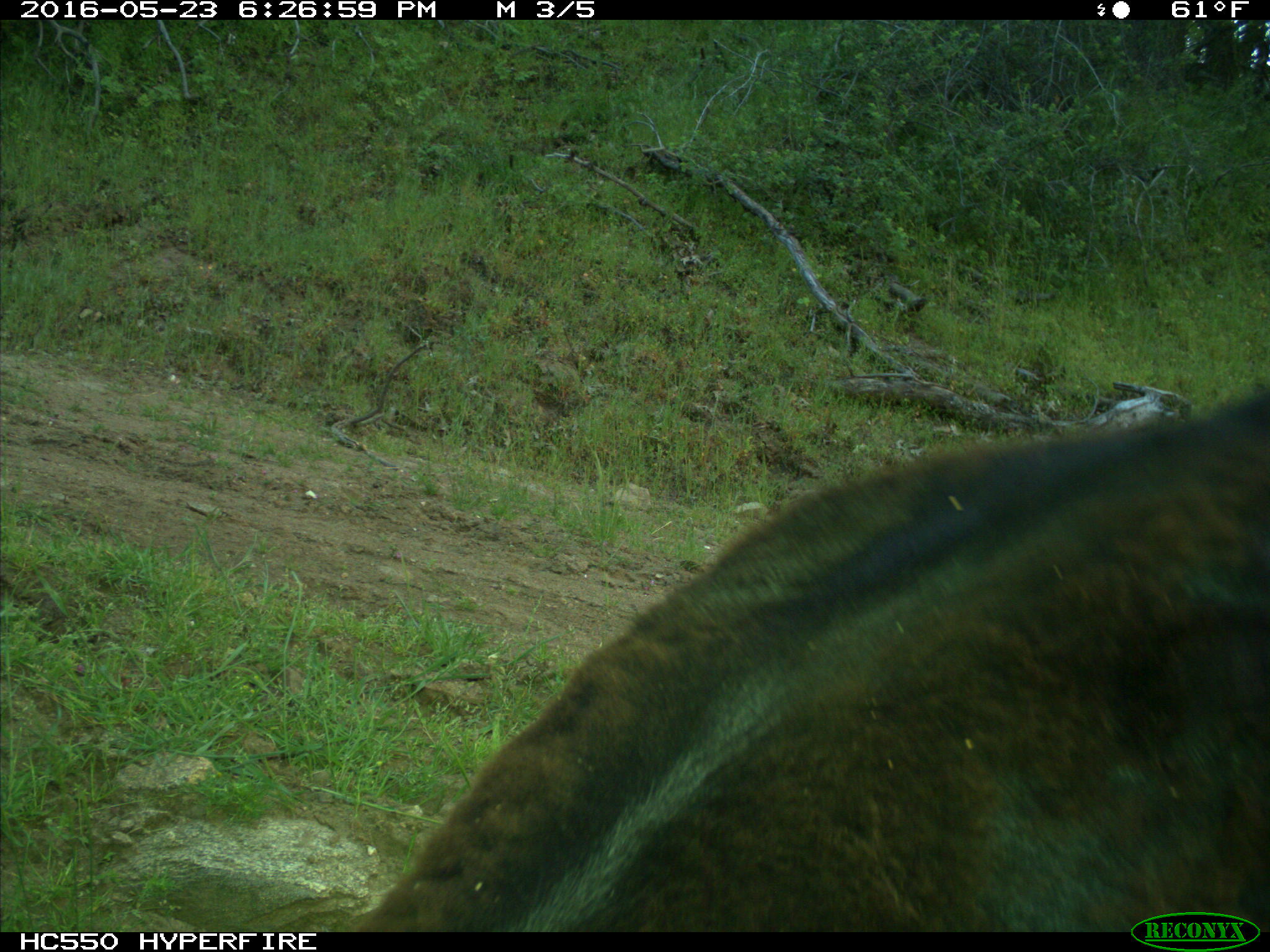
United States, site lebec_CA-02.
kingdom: Animalia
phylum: Chordata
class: Mammalia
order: Artiodactyla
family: Bovidae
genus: Bos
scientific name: Bos taurus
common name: domestic cow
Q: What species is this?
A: Bos taurus (domestic cow).